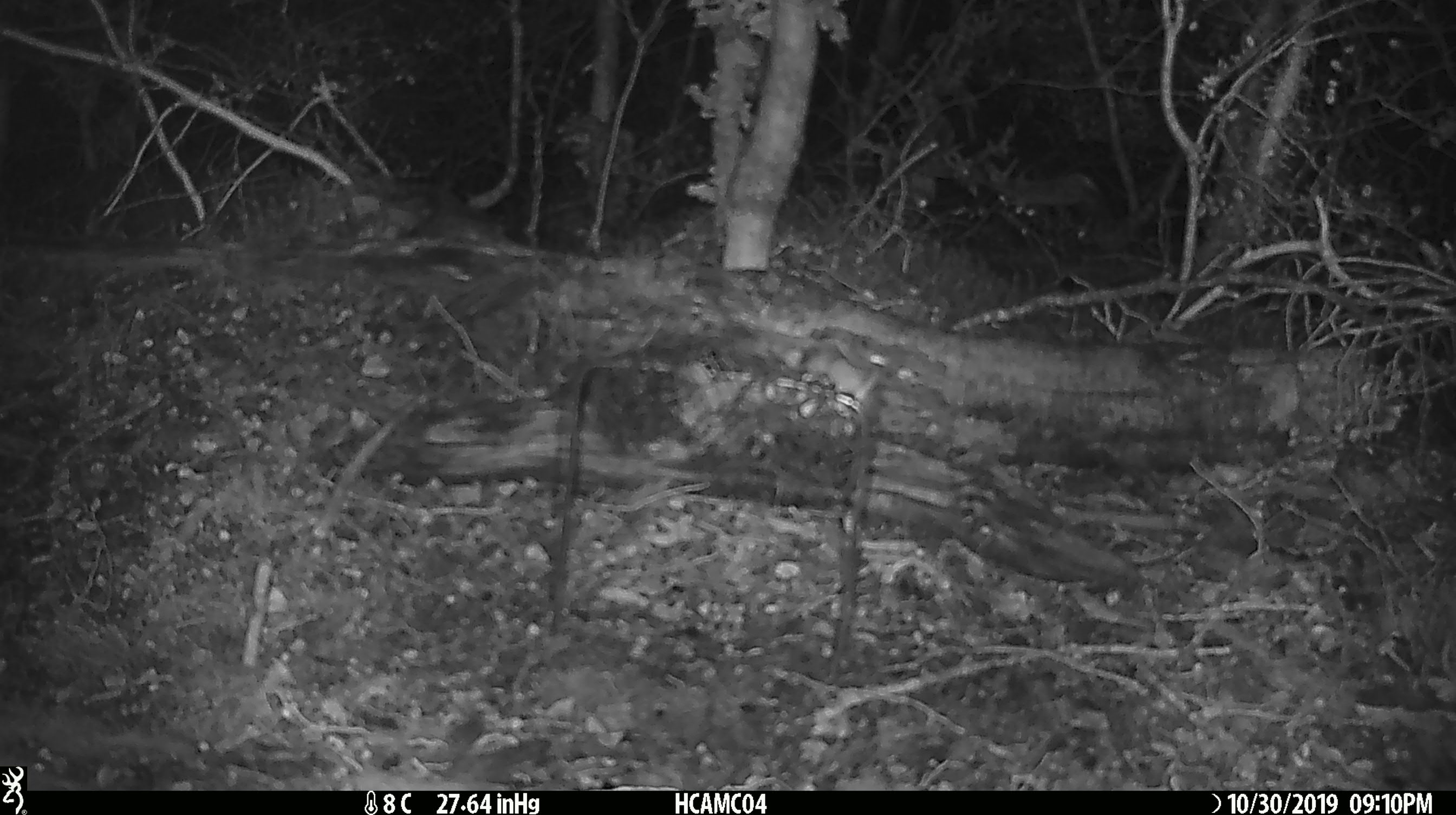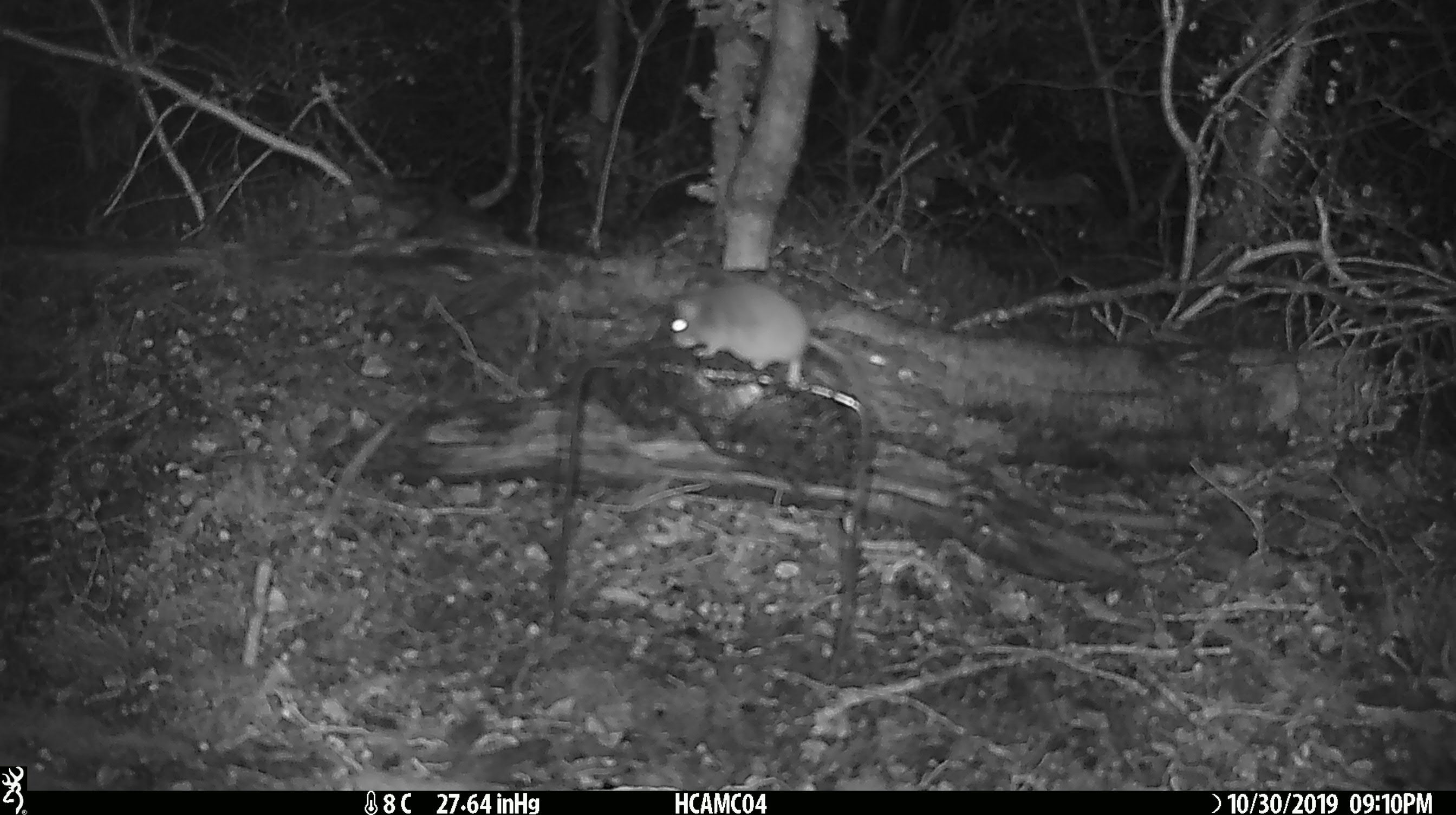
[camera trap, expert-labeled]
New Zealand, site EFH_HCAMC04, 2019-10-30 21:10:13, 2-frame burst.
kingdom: Animalia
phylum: Chordata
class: Mammalia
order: Rodentia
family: Muridae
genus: Mus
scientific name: Mus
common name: mouse